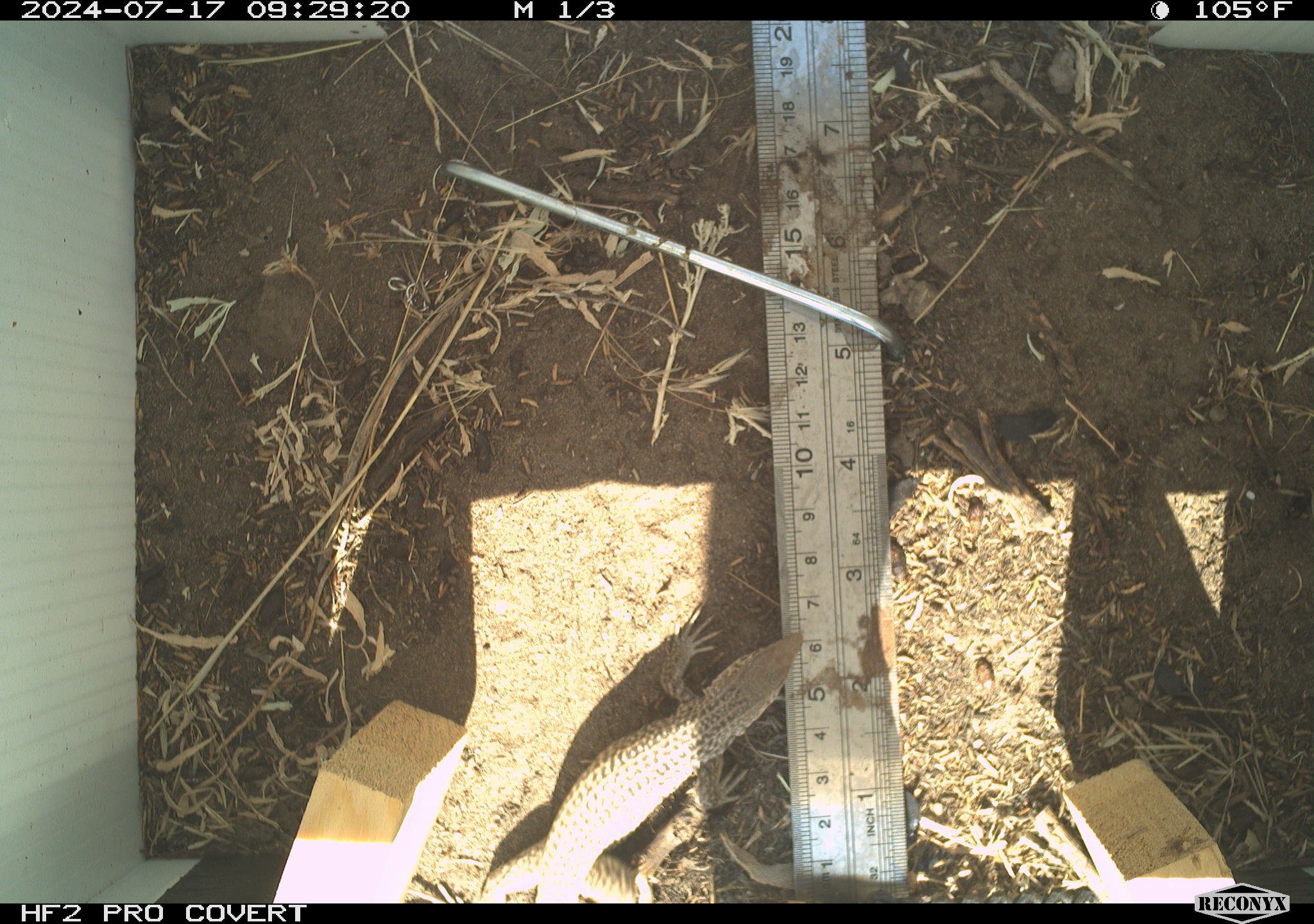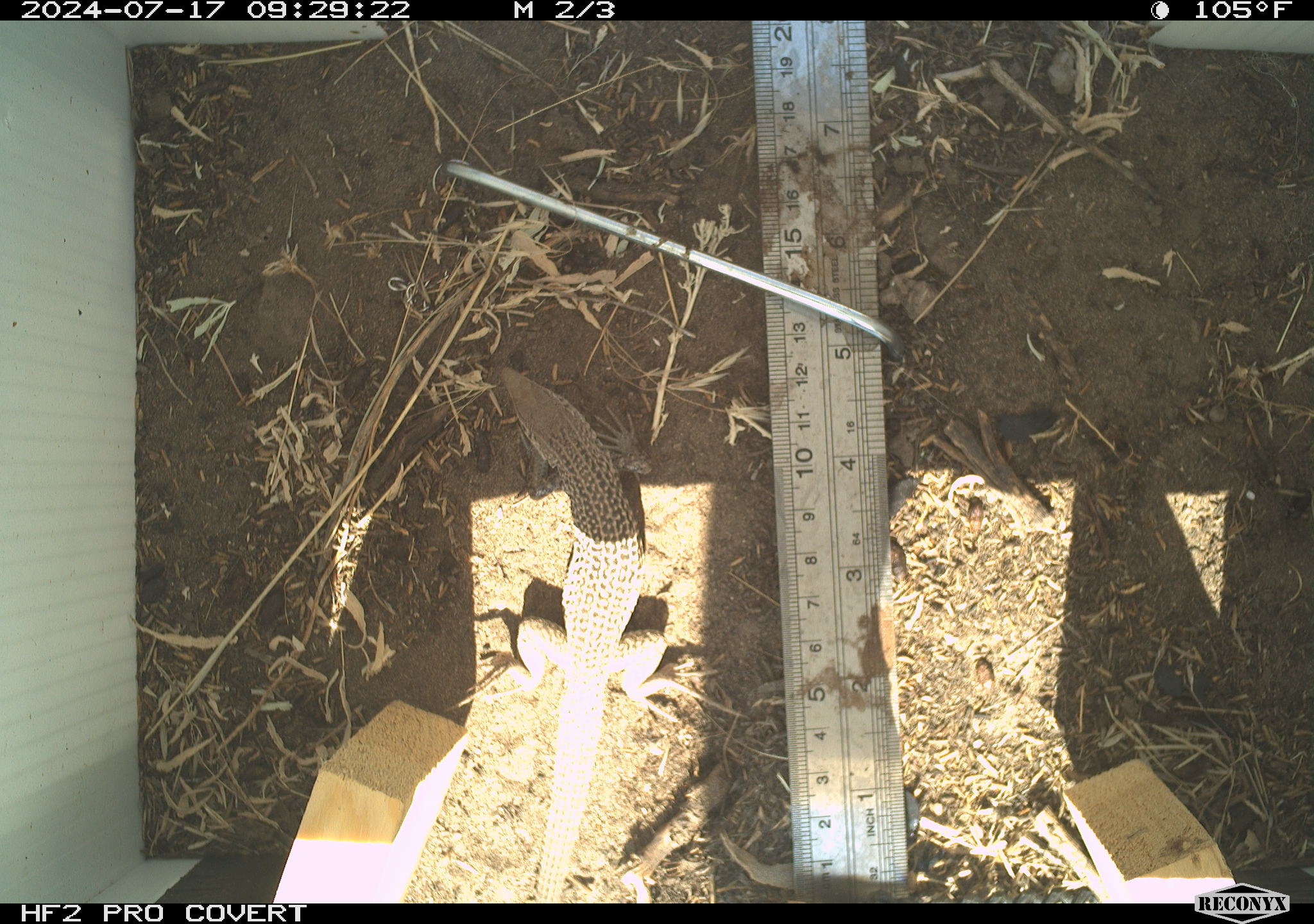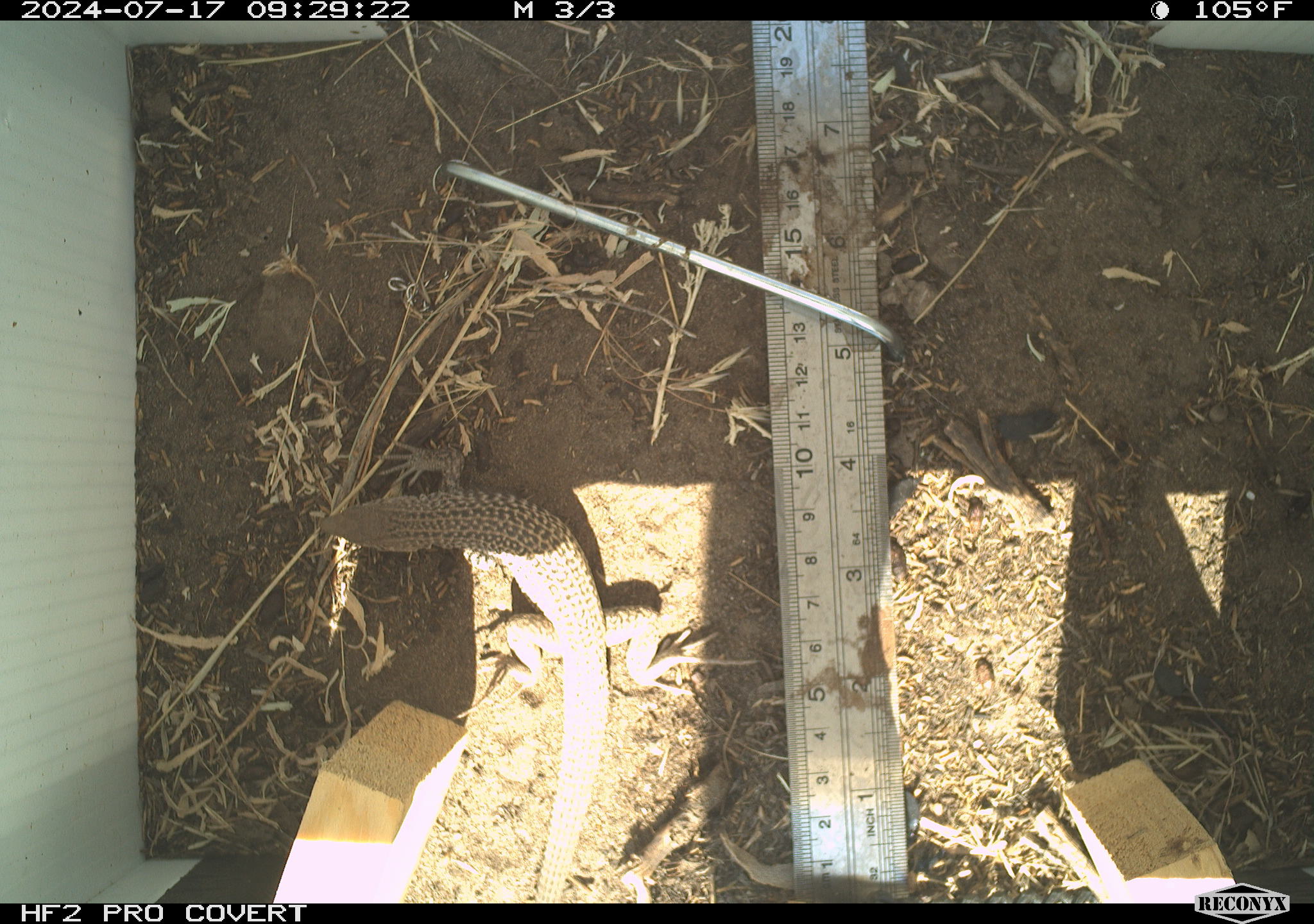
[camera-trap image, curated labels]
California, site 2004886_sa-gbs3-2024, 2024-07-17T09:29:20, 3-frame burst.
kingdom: Animalia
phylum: Chordata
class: Reptilia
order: Squamata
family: Teiidae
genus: Aspidoscelis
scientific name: Aspidoscelis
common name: whiptail lizards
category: aspidoscelis species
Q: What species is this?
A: Aspidoscelis species (whiptail lizards) (Aspidoscelis).